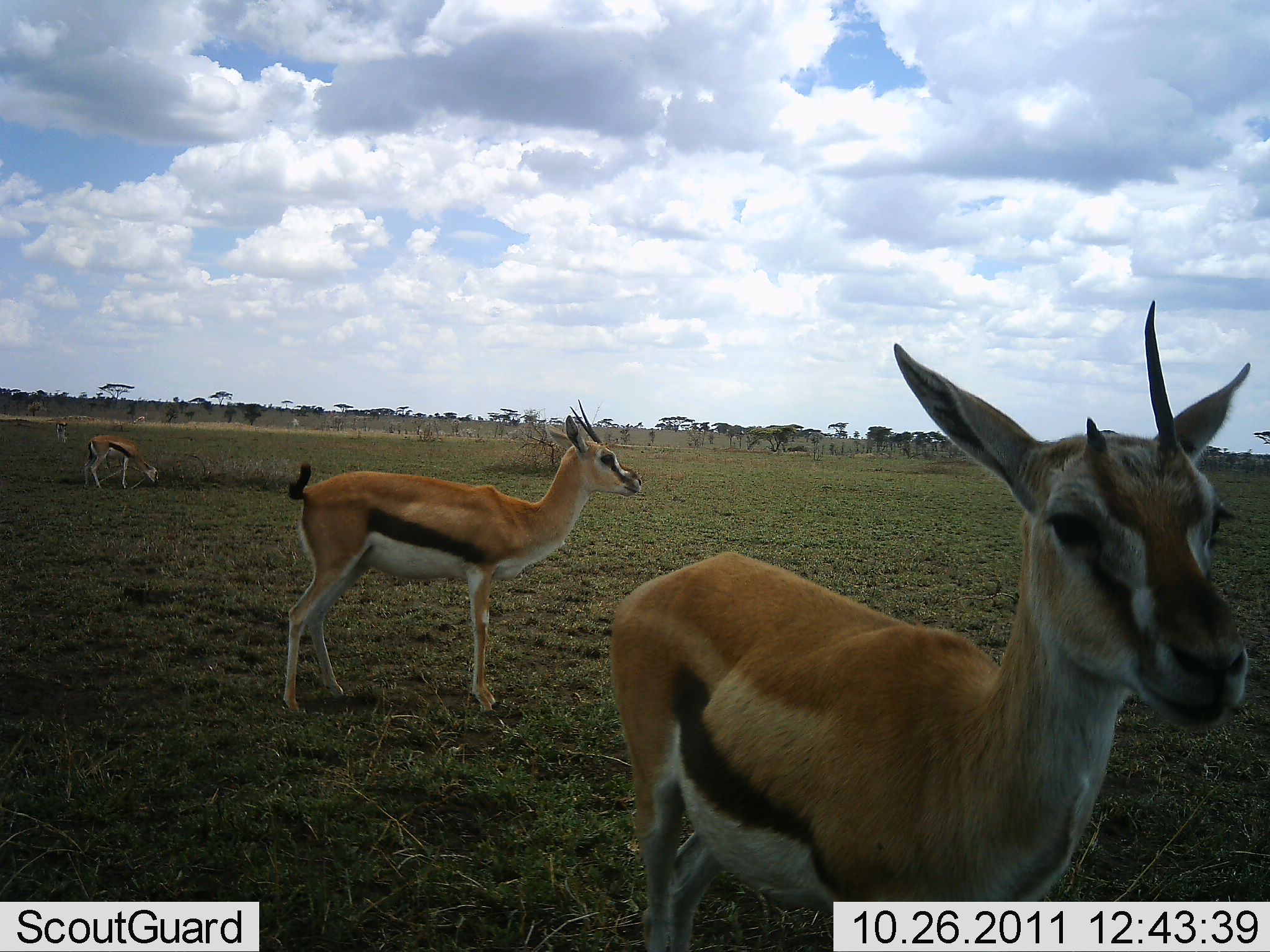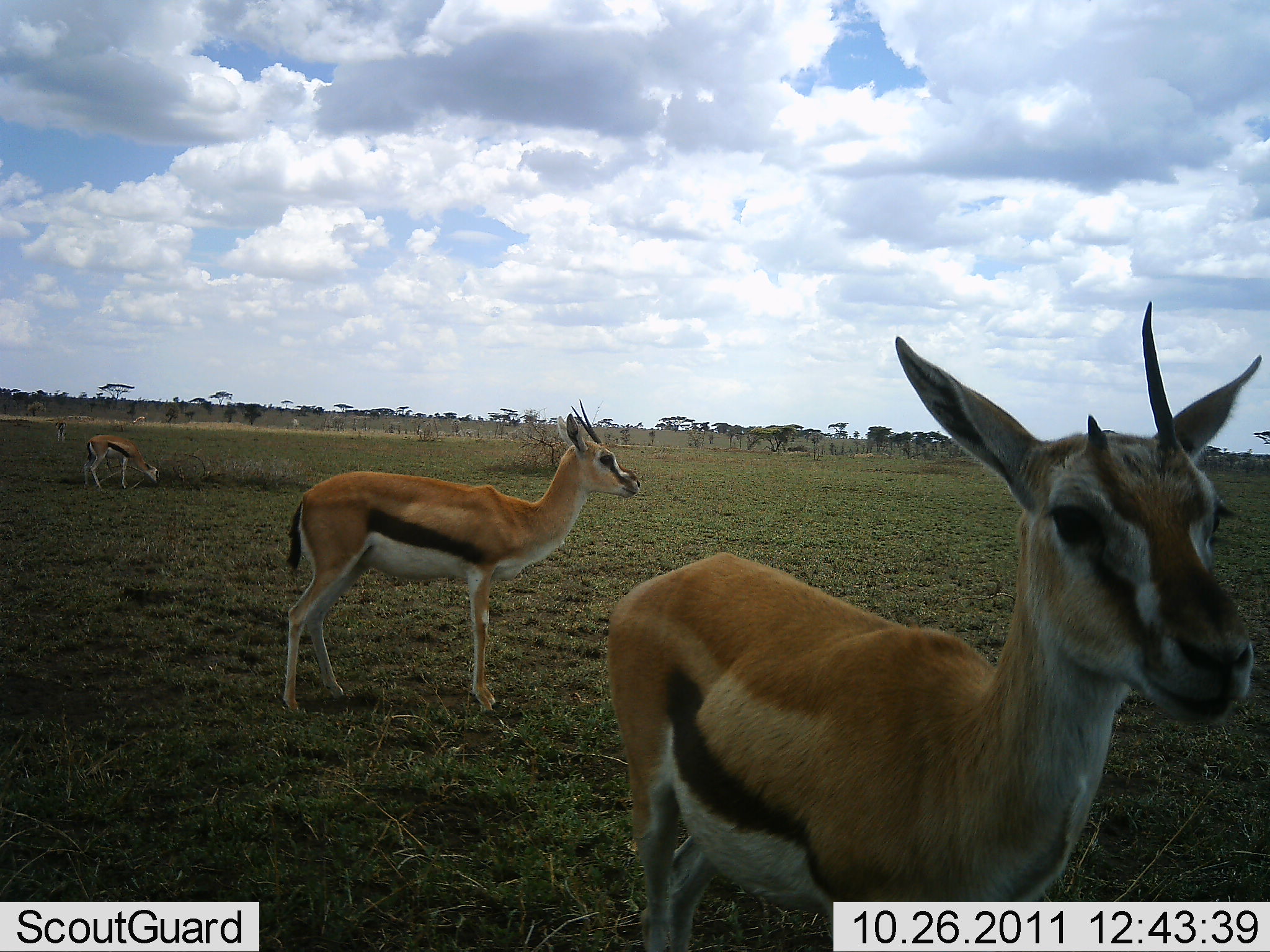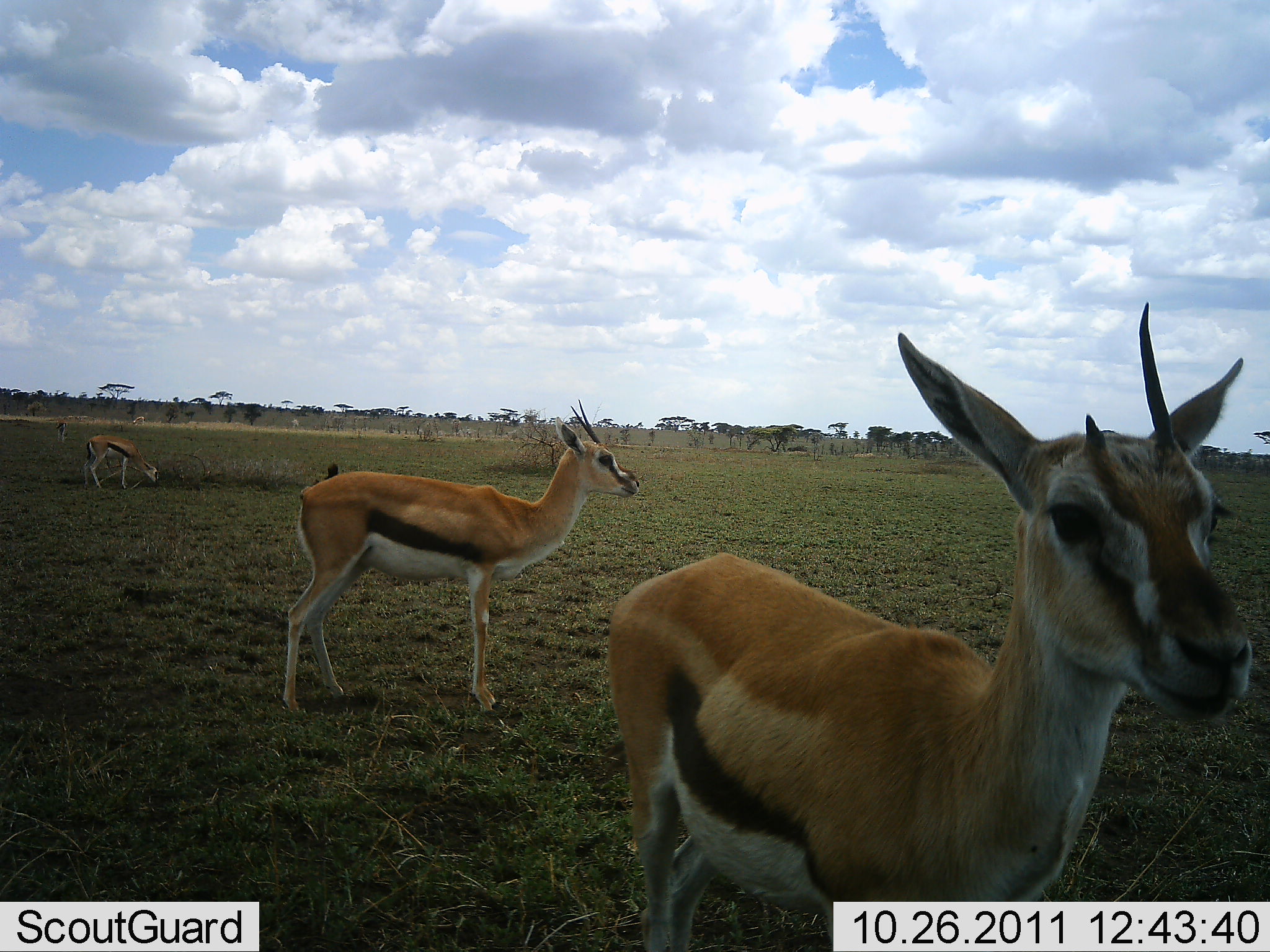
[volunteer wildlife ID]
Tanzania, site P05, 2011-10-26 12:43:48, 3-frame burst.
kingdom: Animalia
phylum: Chordata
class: Mammalia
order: Artiodactyla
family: Bovidae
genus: Eudorcas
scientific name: Eudorcas thomsonii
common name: thomson's gazelle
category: gazellethomsons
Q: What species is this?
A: Gazellethomsons (thomson's gazelle) (Eudorcas thomsonii).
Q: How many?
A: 3.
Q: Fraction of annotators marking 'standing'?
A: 92%.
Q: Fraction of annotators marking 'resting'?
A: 0%.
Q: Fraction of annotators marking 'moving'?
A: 0%.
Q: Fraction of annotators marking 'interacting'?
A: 0%.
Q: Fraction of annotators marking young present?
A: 8%.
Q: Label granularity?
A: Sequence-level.